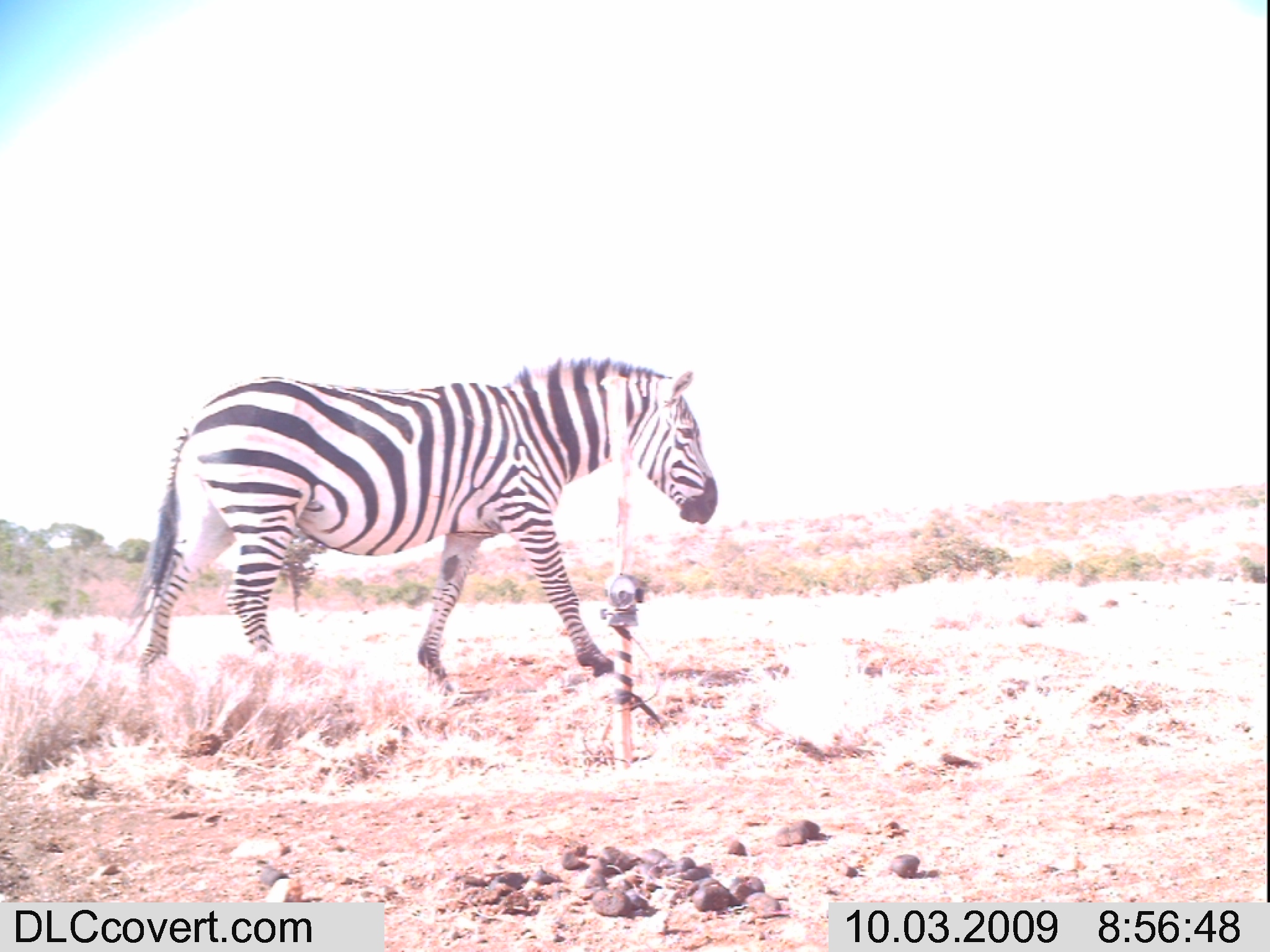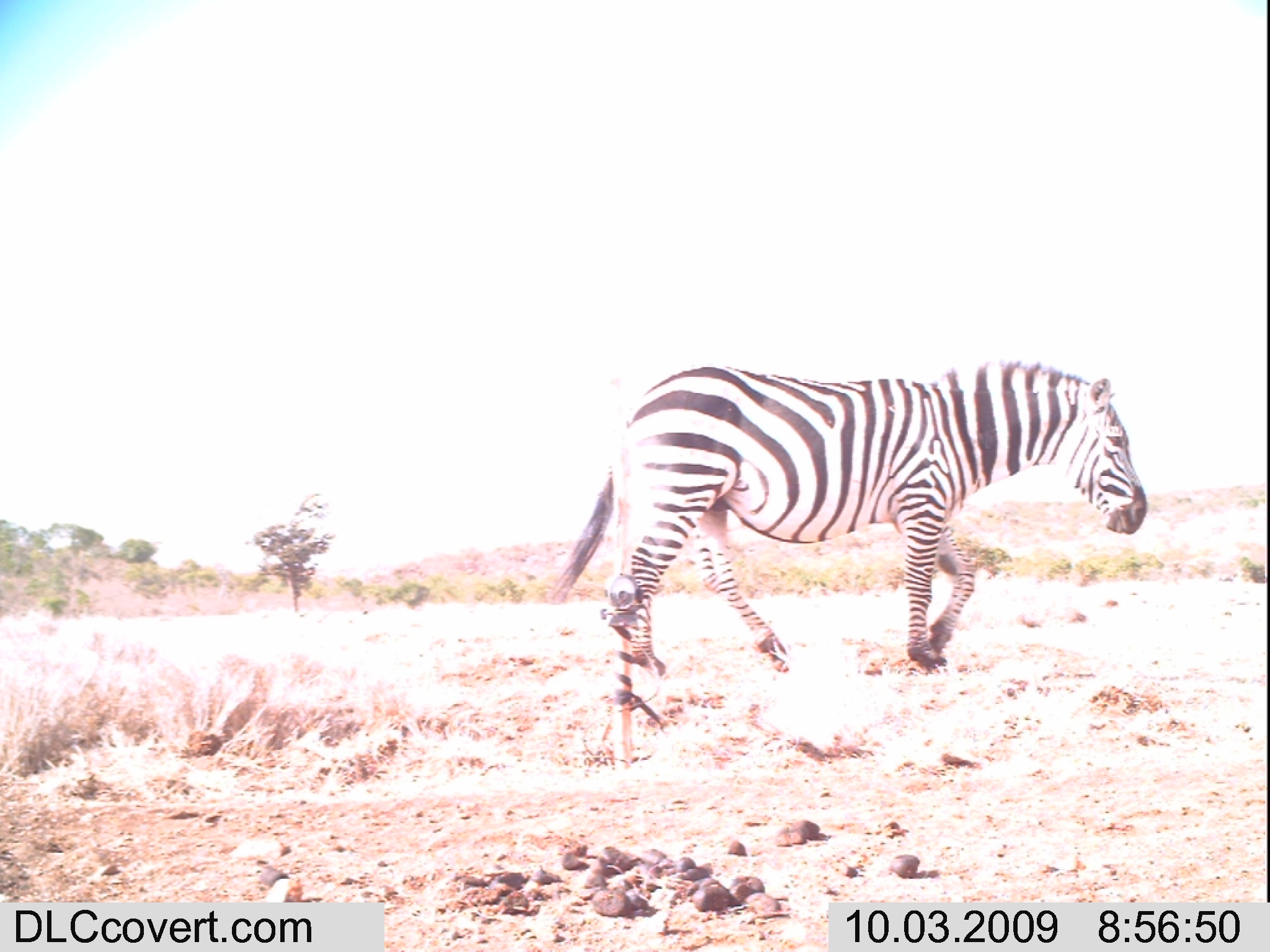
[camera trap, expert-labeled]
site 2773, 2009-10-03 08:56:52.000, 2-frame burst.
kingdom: Animalia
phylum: Chordata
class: Mammalia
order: Perissodactyla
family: Equidae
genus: Equus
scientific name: Equus quagga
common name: plains zebra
Equus quagga (plains zebra), count 1.